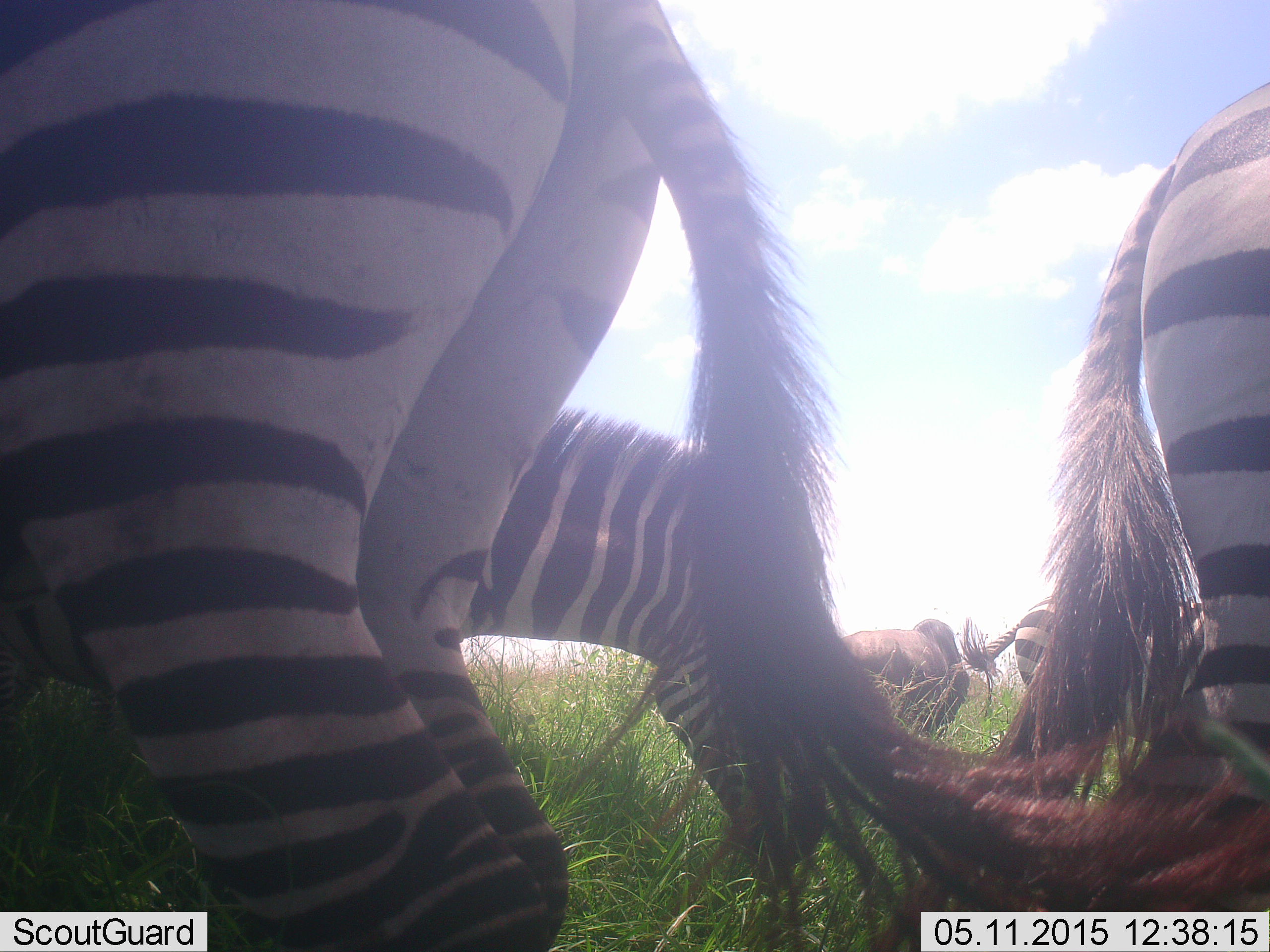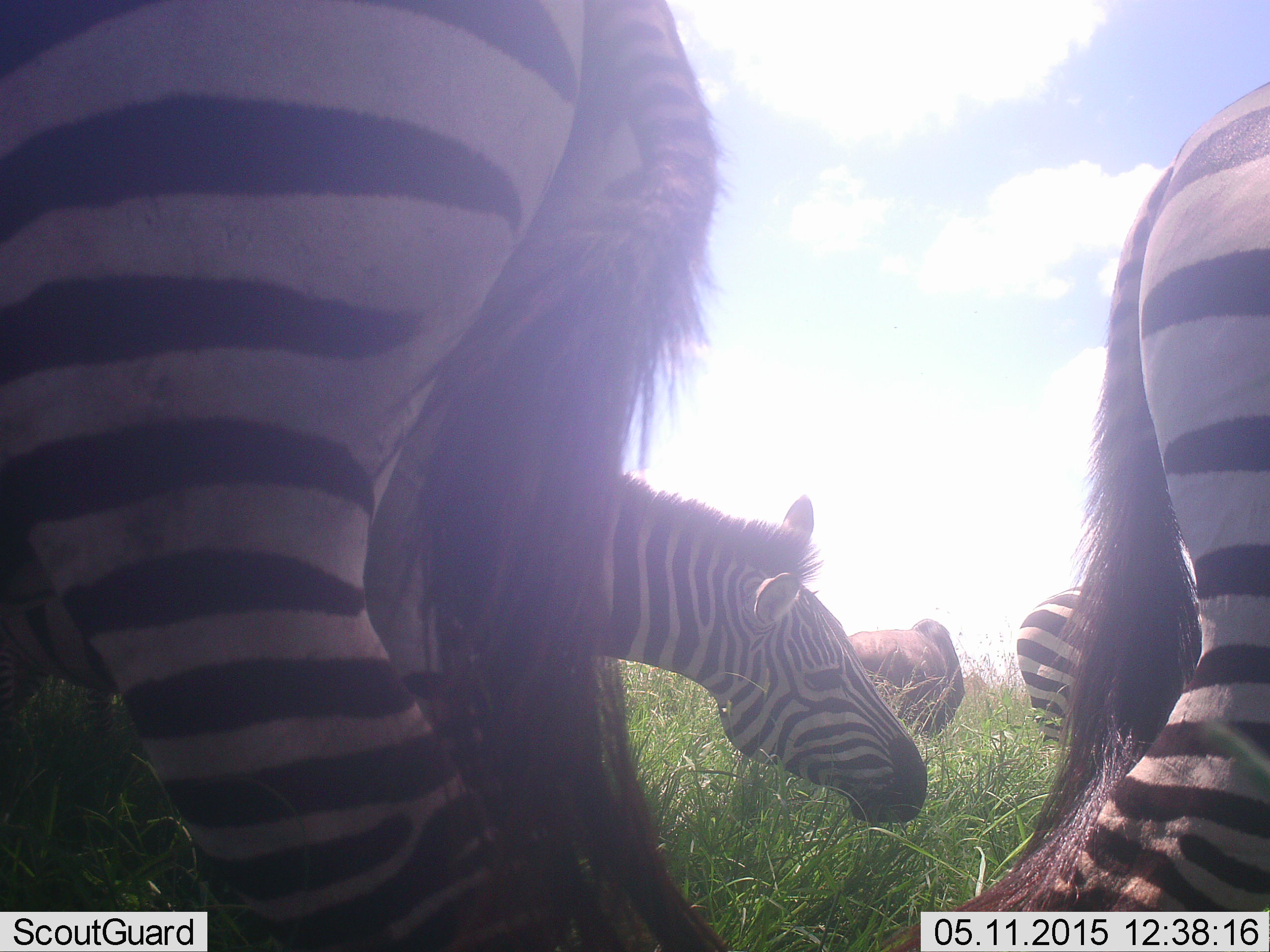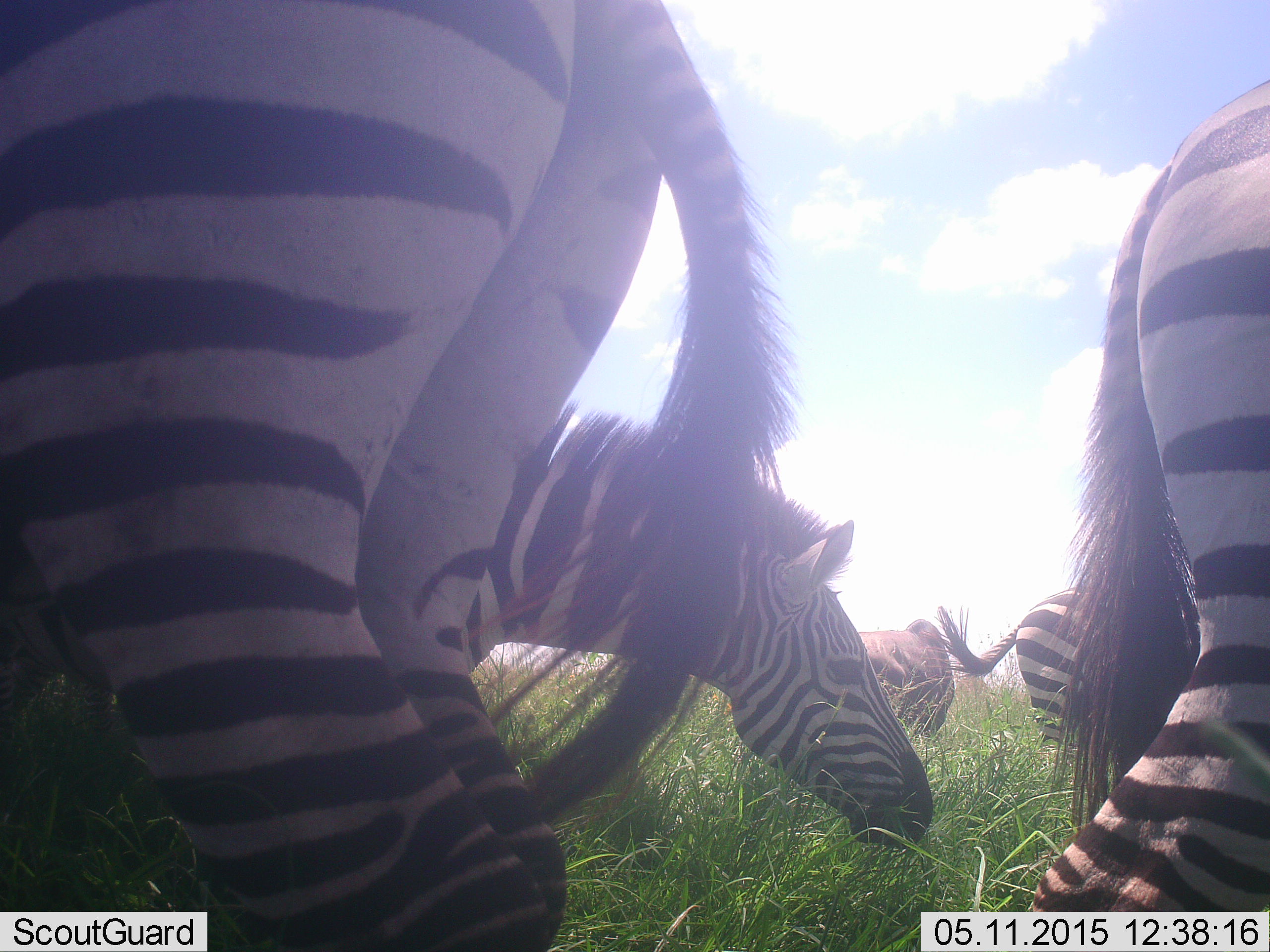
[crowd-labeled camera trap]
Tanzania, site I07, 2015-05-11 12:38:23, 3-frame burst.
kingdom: Animalia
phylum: Chordata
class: Mammalia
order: Artiodactyla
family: Bovidae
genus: Connochaetes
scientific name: Connochaetes taurinus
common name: blue wildebeest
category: wildebeest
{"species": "wildebeest (blue wildebeest) (Connochaetes taurinus)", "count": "1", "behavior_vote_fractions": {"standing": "45%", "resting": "0%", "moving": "0%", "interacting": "0%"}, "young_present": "0%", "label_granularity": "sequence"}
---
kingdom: Animalia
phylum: Chordata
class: Mammalia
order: Perissodactyla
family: Equidae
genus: Equus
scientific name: Equus quagga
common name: plains zebra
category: zebra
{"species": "zebra (plains zebra) (Equus quagga)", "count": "4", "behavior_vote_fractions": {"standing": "65%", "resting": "0%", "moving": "5%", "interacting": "10%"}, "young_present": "5%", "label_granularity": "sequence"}